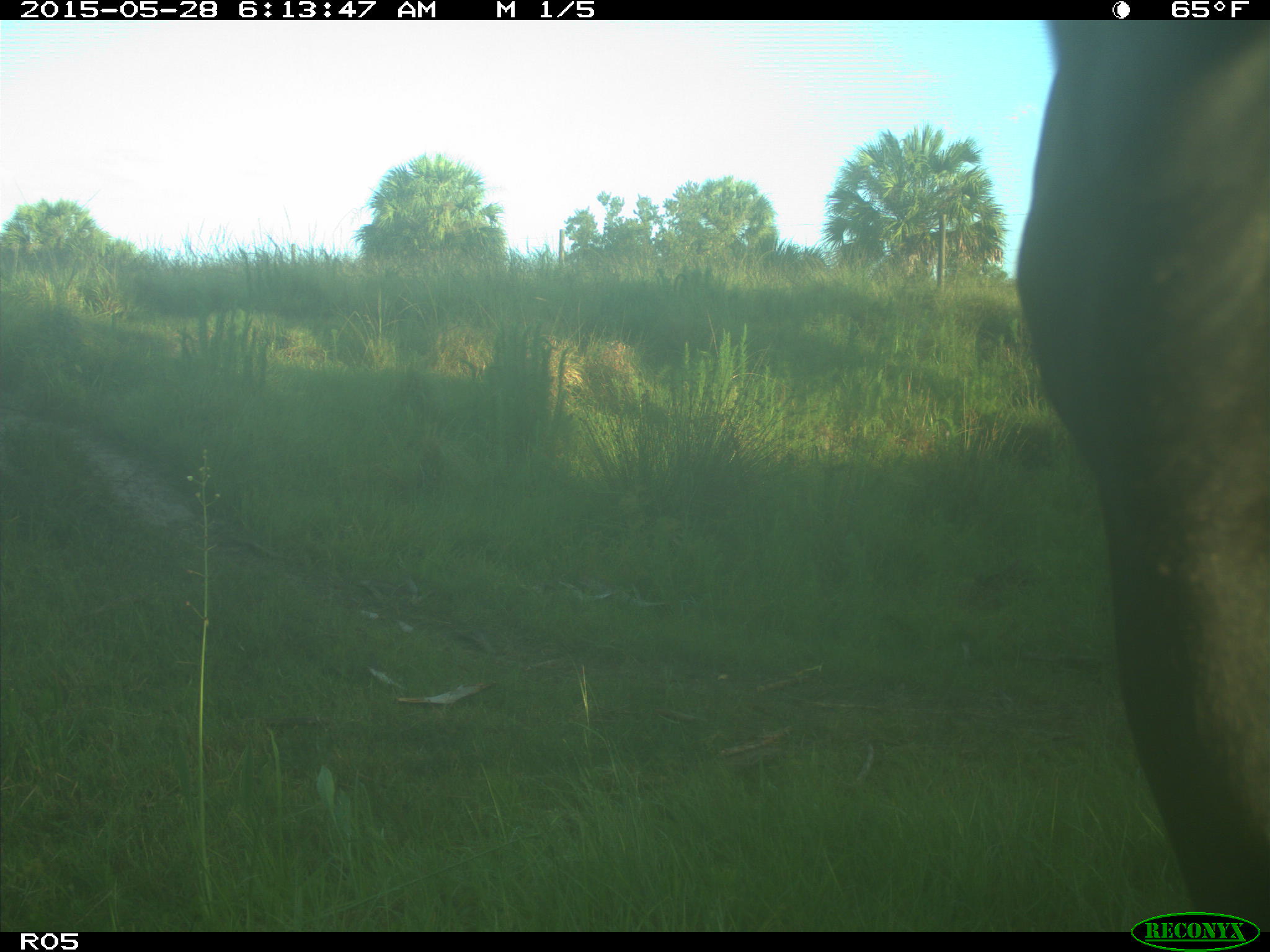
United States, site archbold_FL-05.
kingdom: Animalia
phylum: Chordata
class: Mammalia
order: Artiodactyla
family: Bovidae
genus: Bos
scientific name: Bos taurus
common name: domestic cow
Bos taurus (domestic cow).